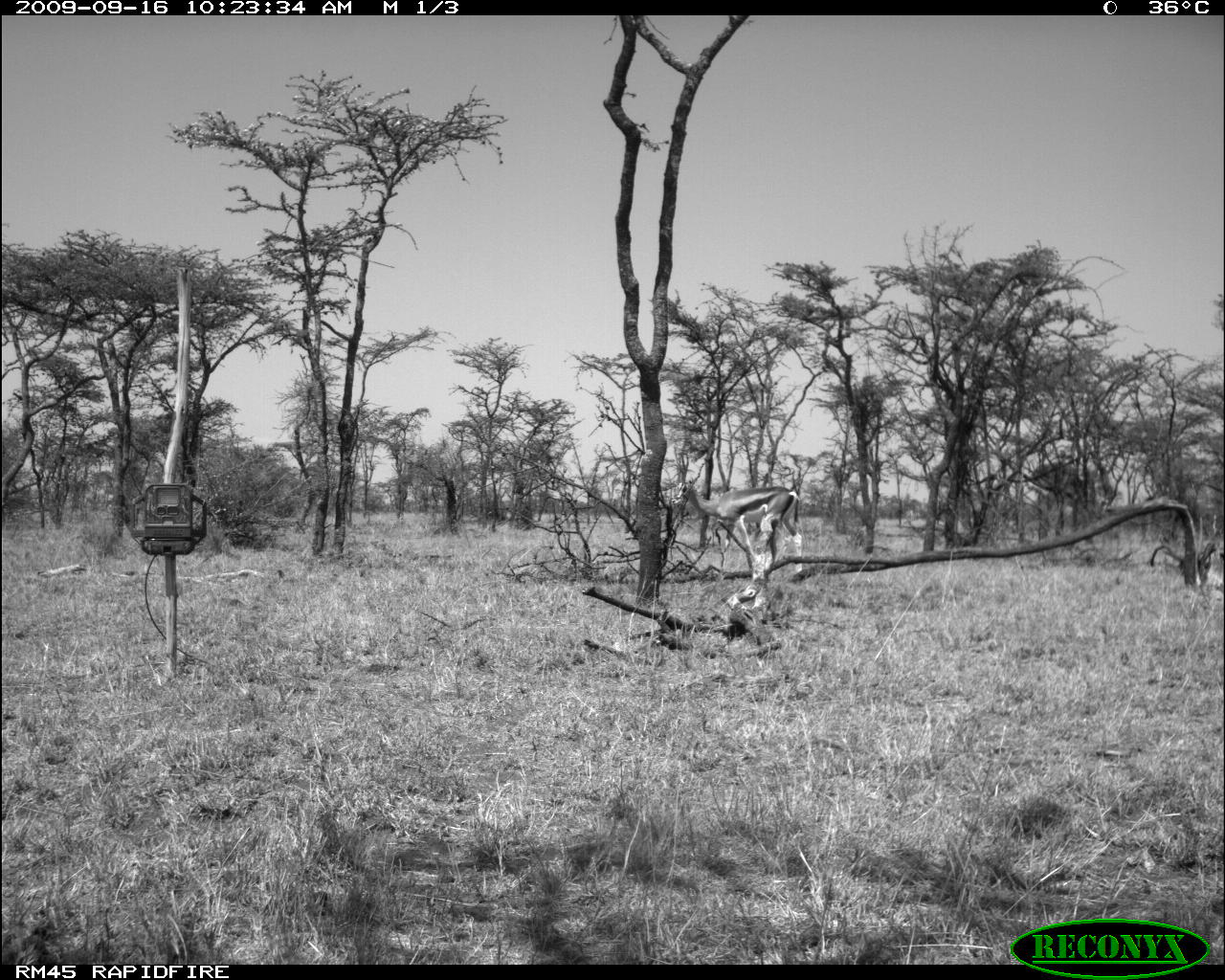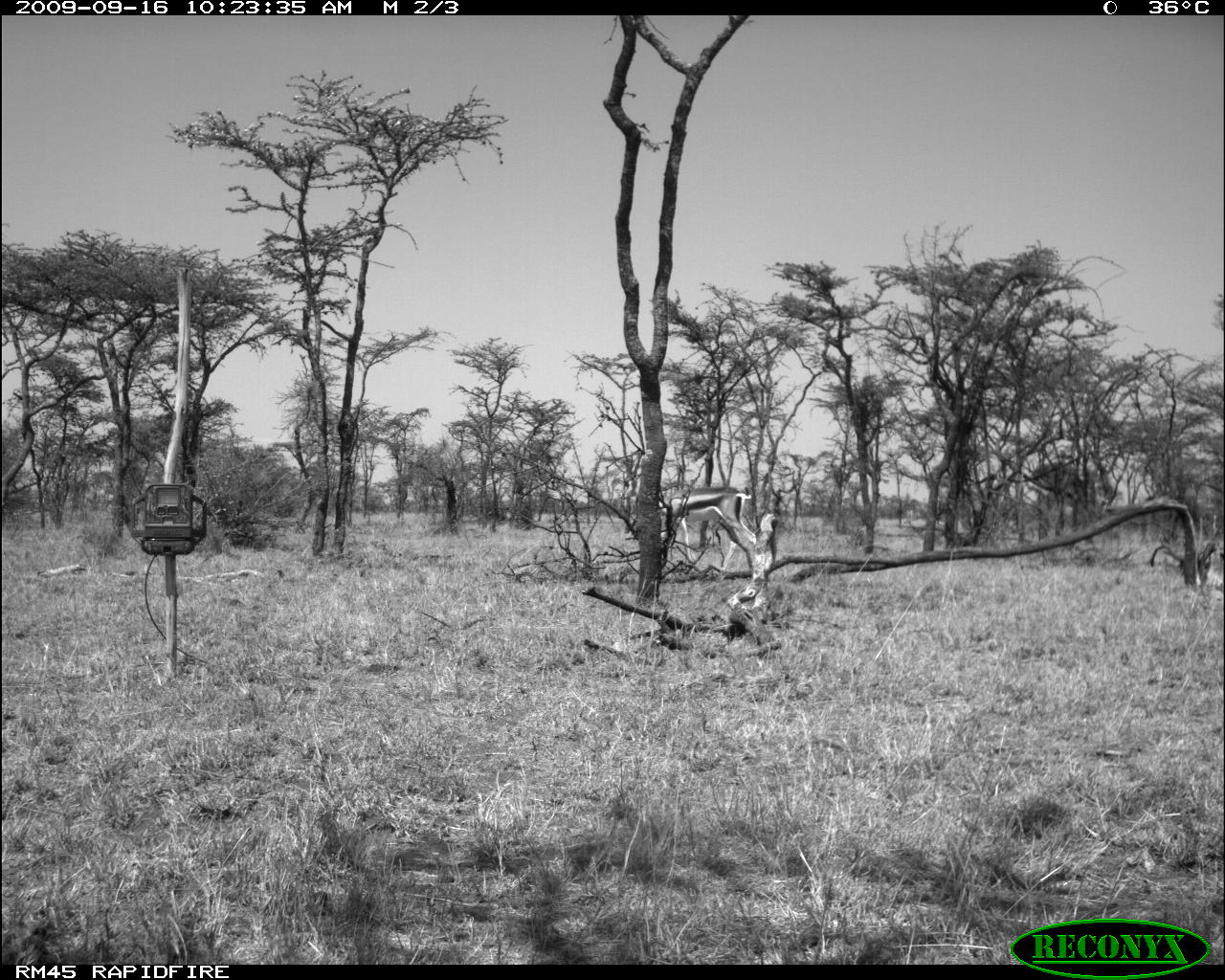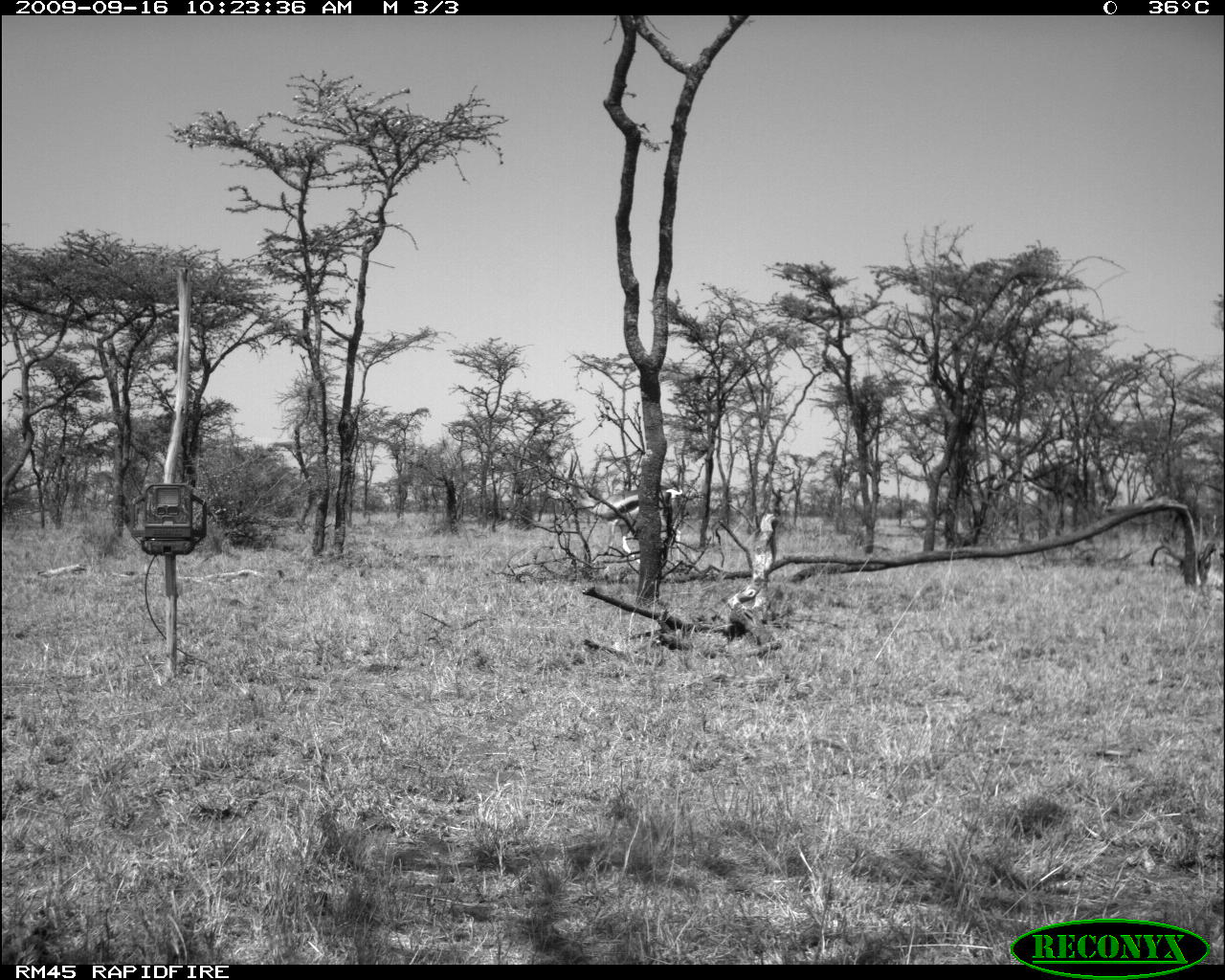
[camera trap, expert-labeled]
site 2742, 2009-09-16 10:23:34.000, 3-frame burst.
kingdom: Animalia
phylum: Chordata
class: Mammalia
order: Artiodactyla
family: Bovidae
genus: Nanger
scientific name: Nanger granti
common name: grant's gazelle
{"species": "Nanger granti (grant's gazelle)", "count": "1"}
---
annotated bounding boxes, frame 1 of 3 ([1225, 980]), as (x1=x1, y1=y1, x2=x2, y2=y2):
nanger granti: (x1=667, y1=444, x2=805, y2=582)